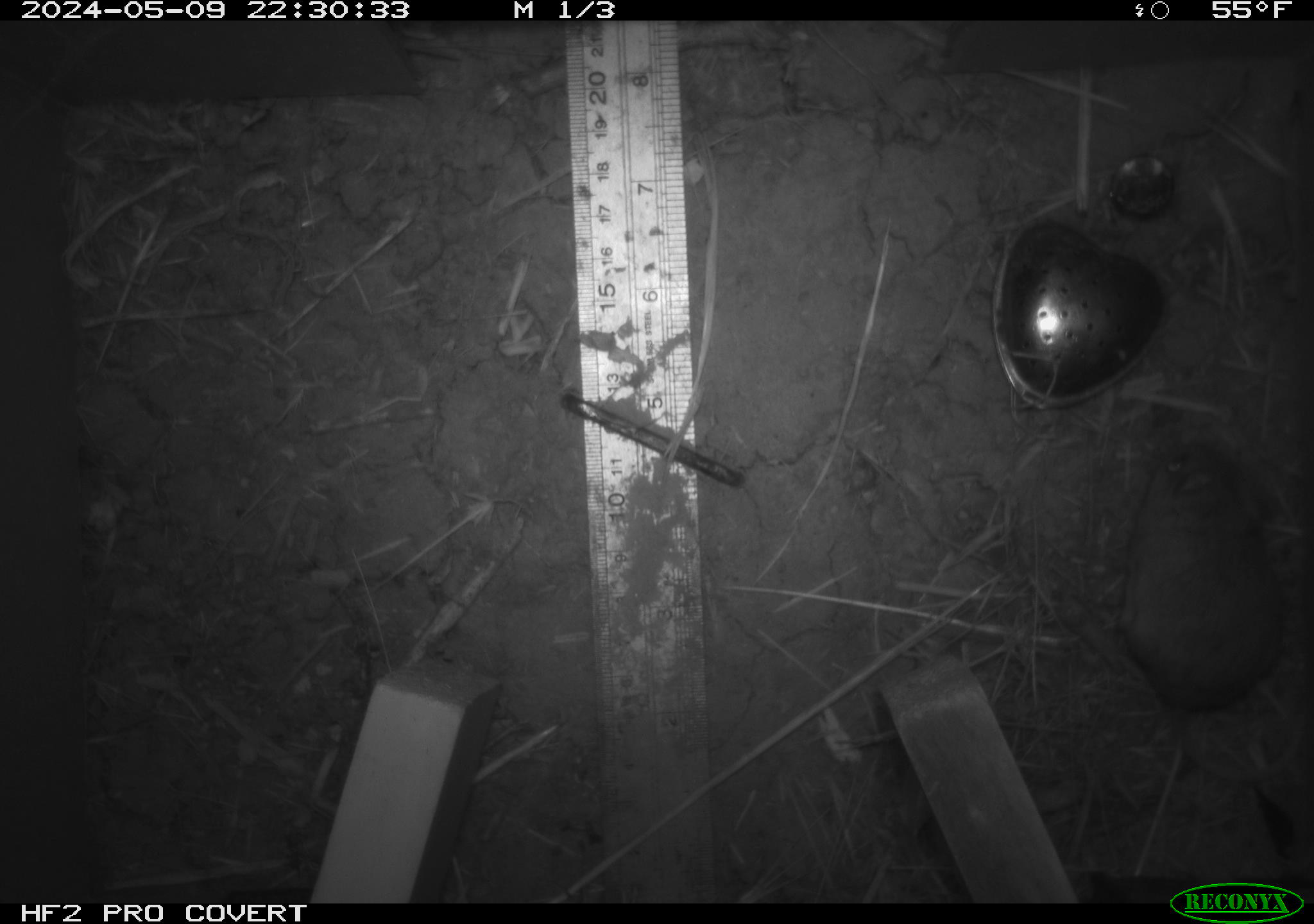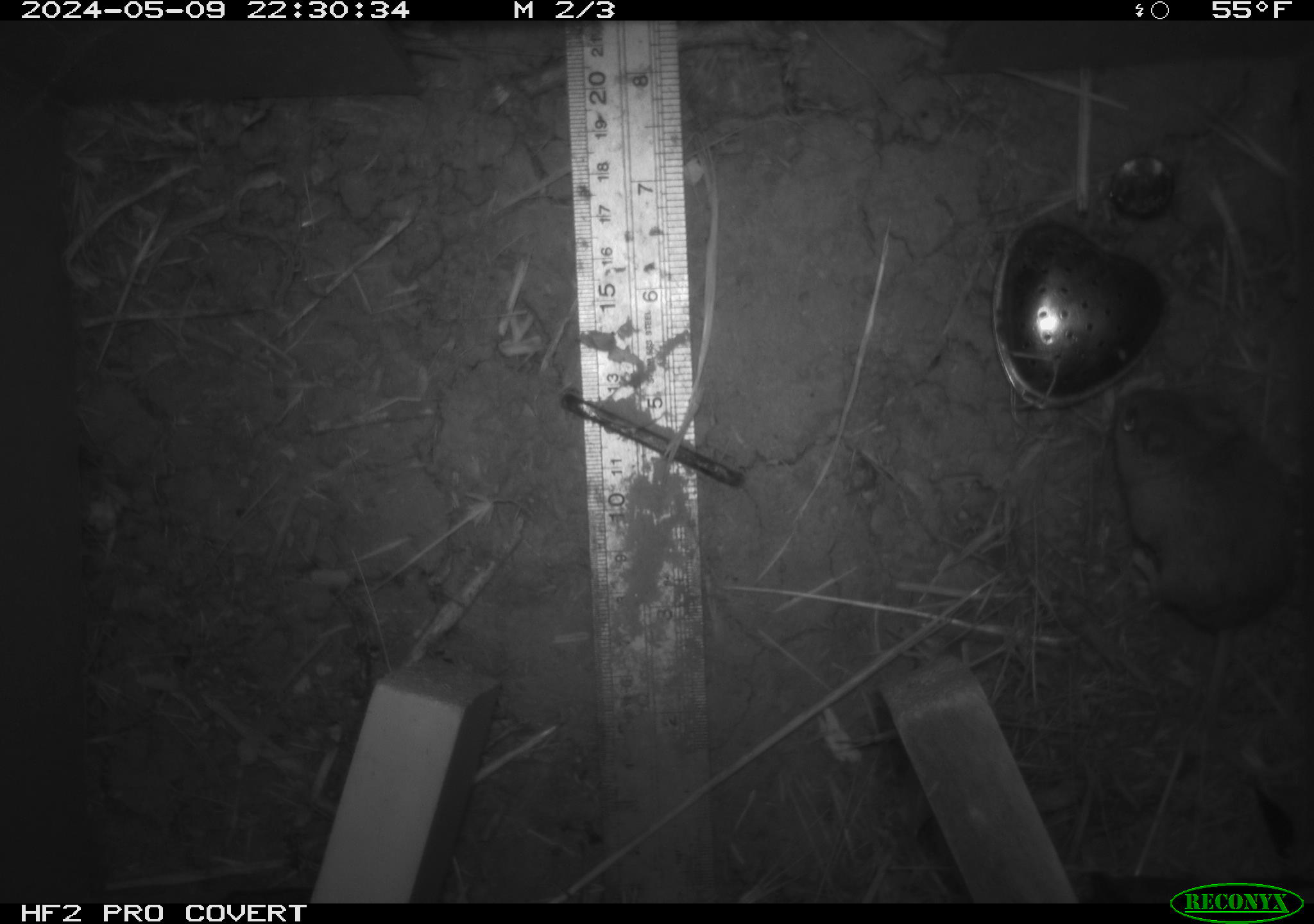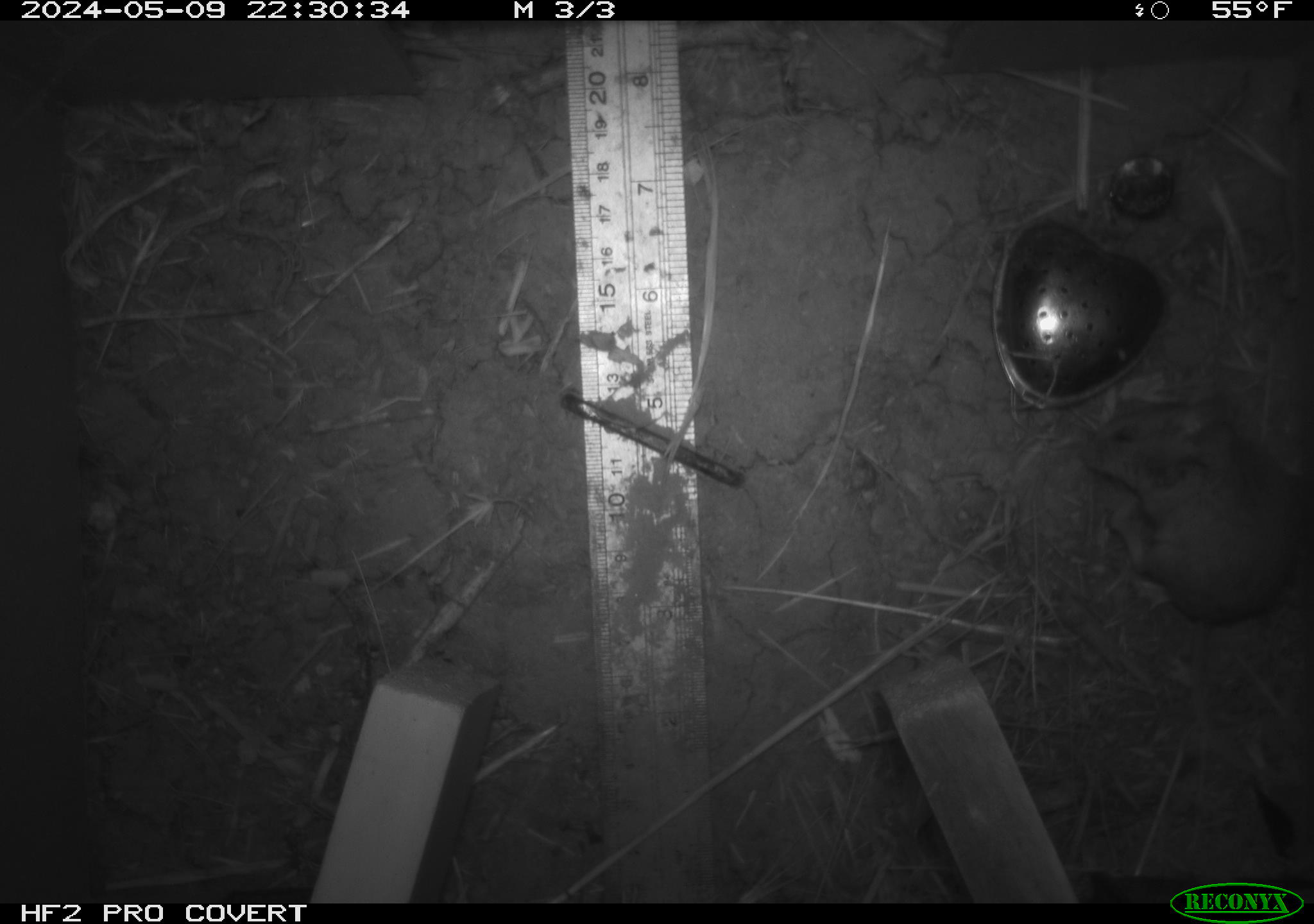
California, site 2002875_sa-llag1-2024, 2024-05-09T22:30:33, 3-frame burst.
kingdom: Animalia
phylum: Chordata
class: Mammalia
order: Rodentia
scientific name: Rodentia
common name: mouse species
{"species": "mouse species (Rodentia)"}